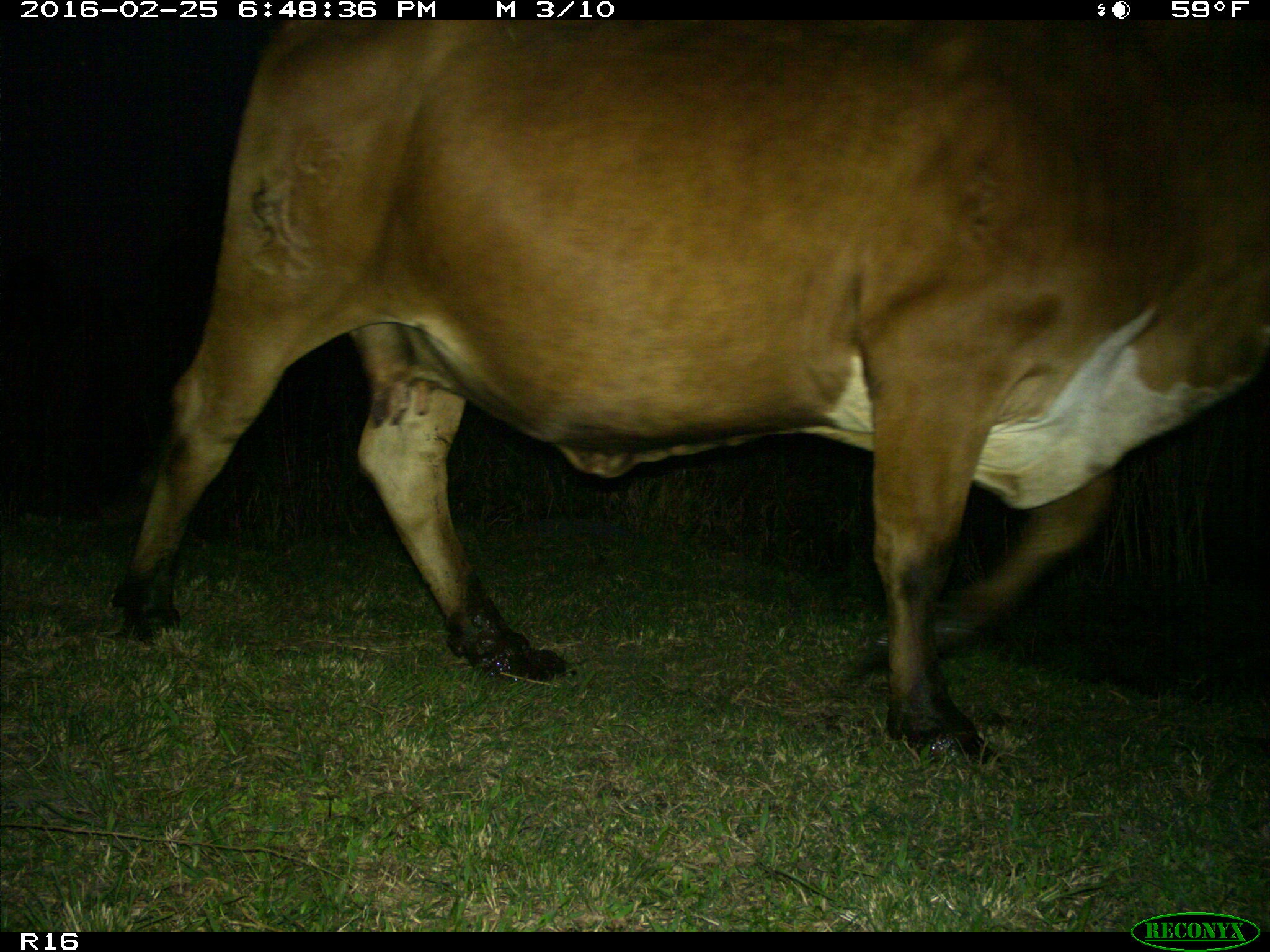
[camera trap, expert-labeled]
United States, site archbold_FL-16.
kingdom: Animalia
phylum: Chordata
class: Mammalia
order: Artiodactyla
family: Bovidae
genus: Bos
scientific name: Bos taurus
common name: domestic cow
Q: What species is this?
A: Bos taurus (domestic cow).